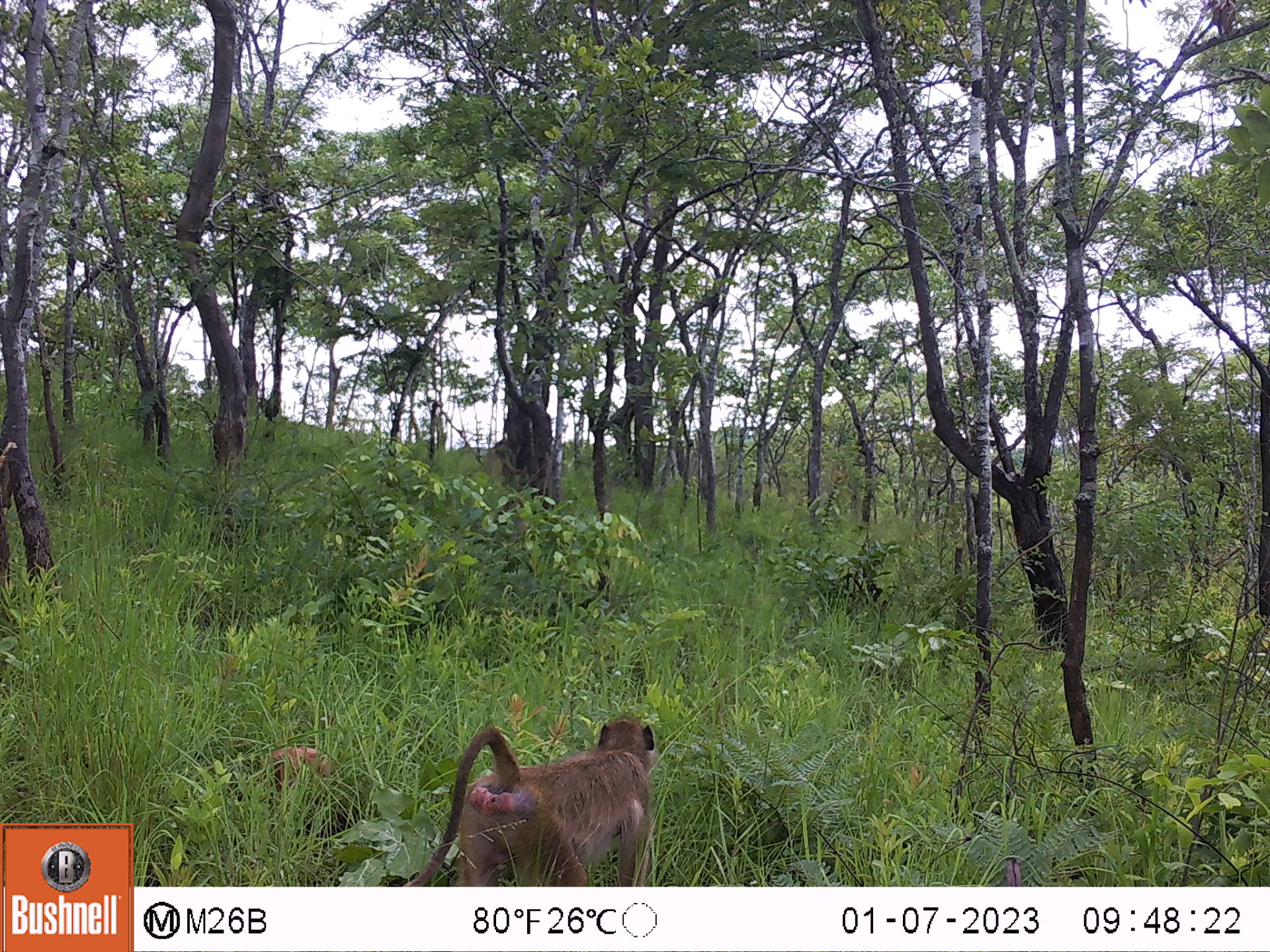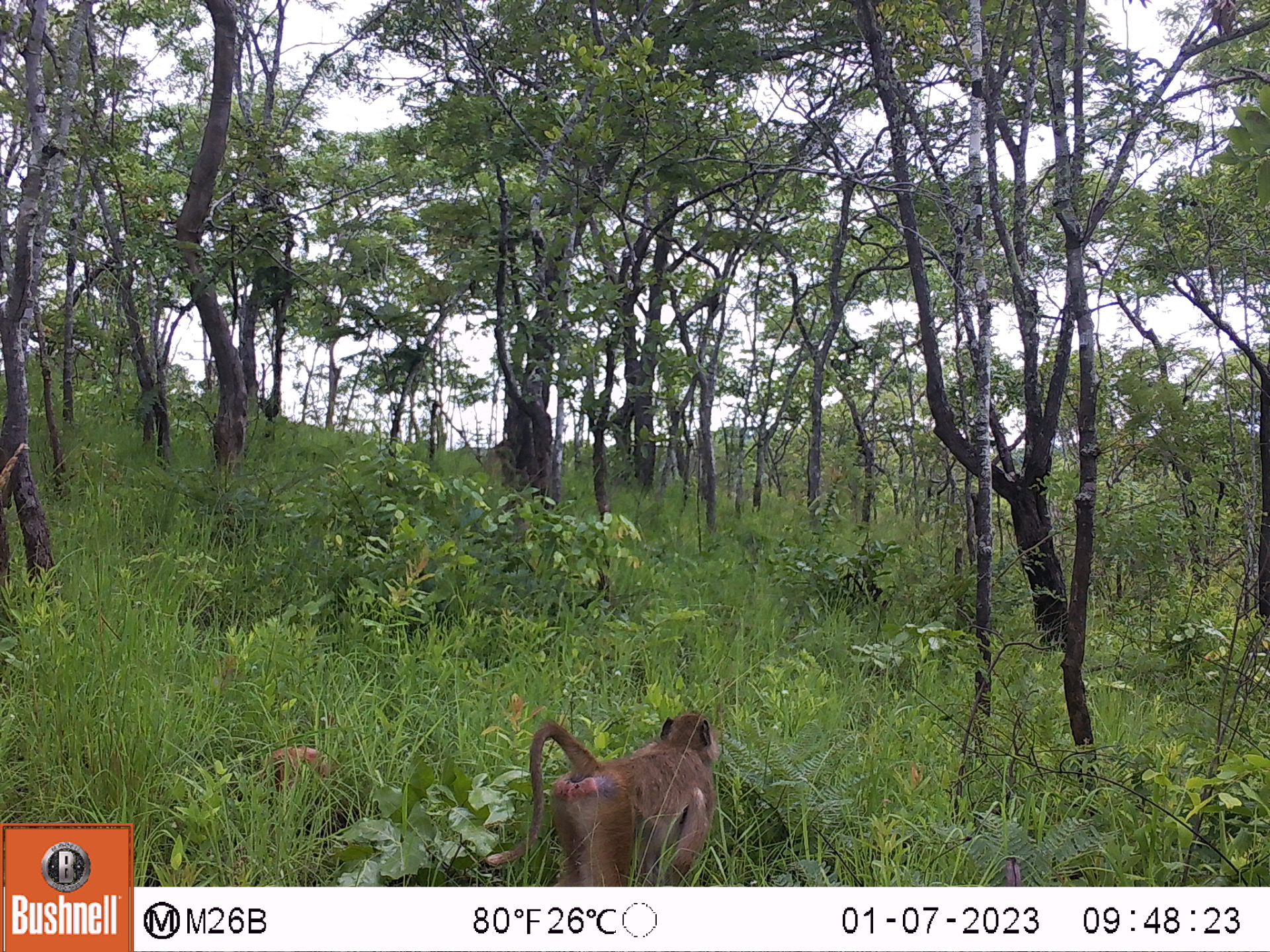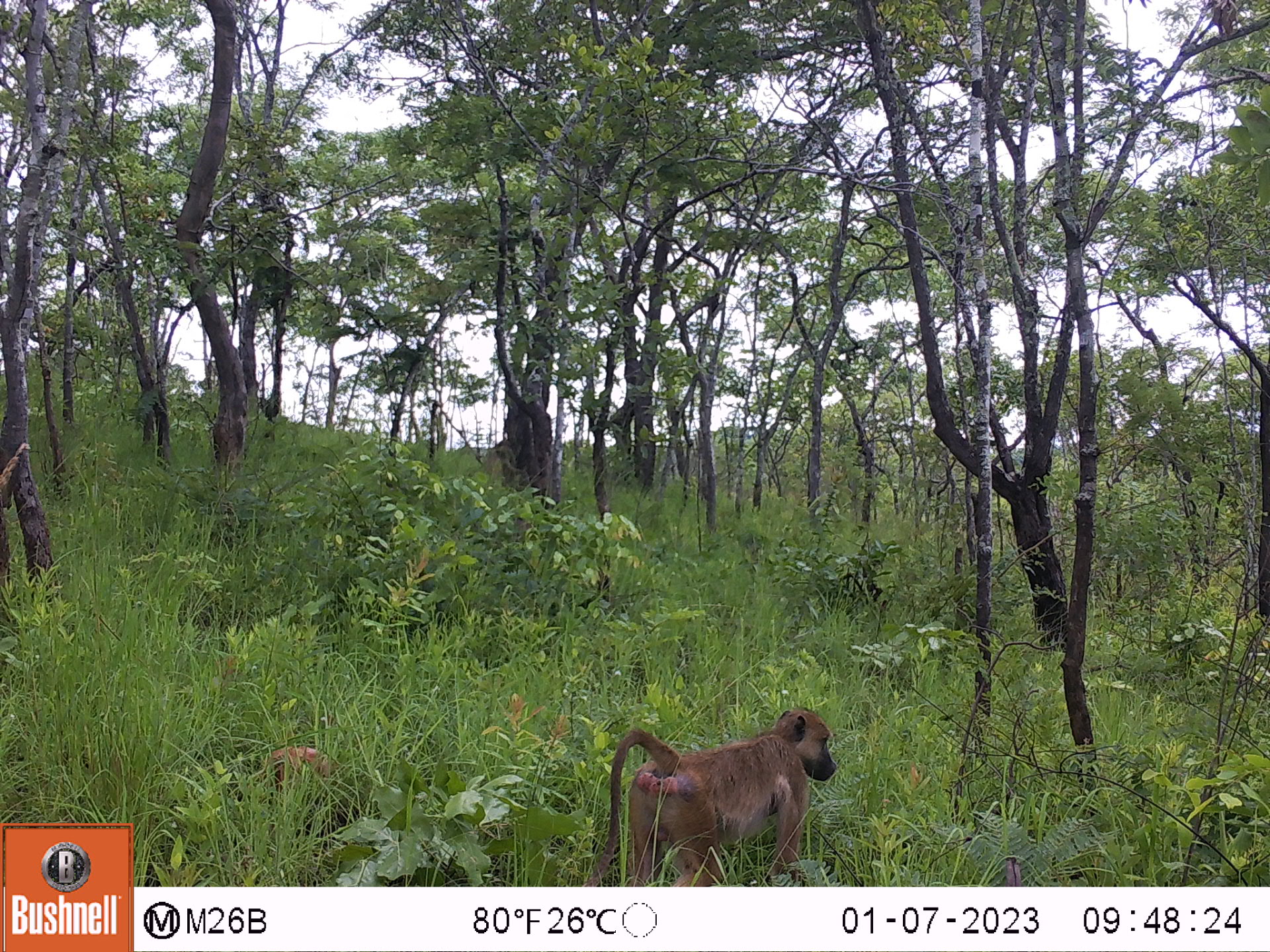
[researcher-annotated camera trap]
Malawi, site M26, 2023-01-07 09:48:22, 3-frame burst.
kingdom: Animalia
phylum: Chordata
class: Mammalia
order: Primates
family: Cercopithecidae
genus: Papio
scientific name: Papio cynocephalus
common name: yellow baboon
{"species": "yellow baboon (Papio cynocephalus)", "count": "1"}